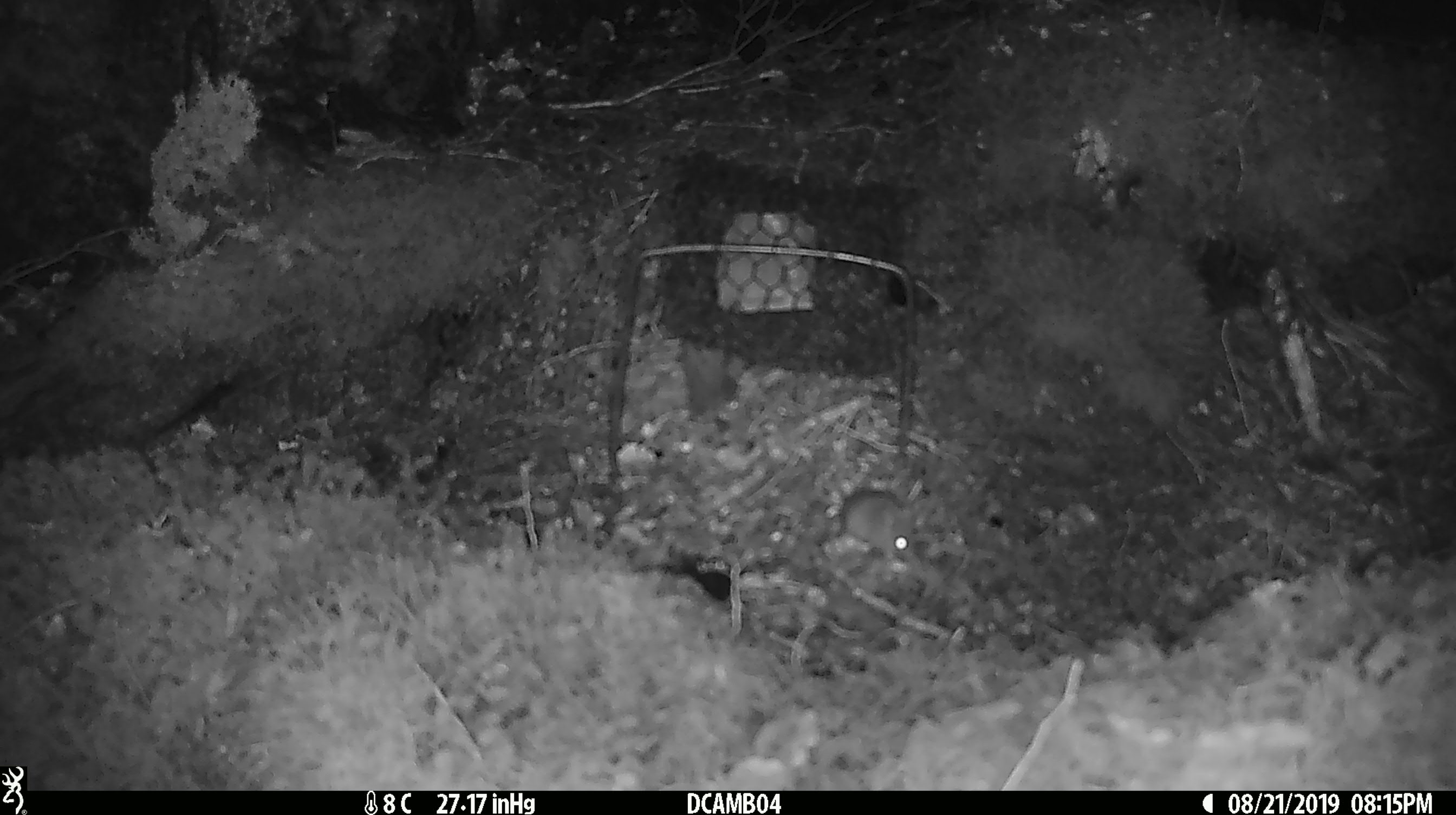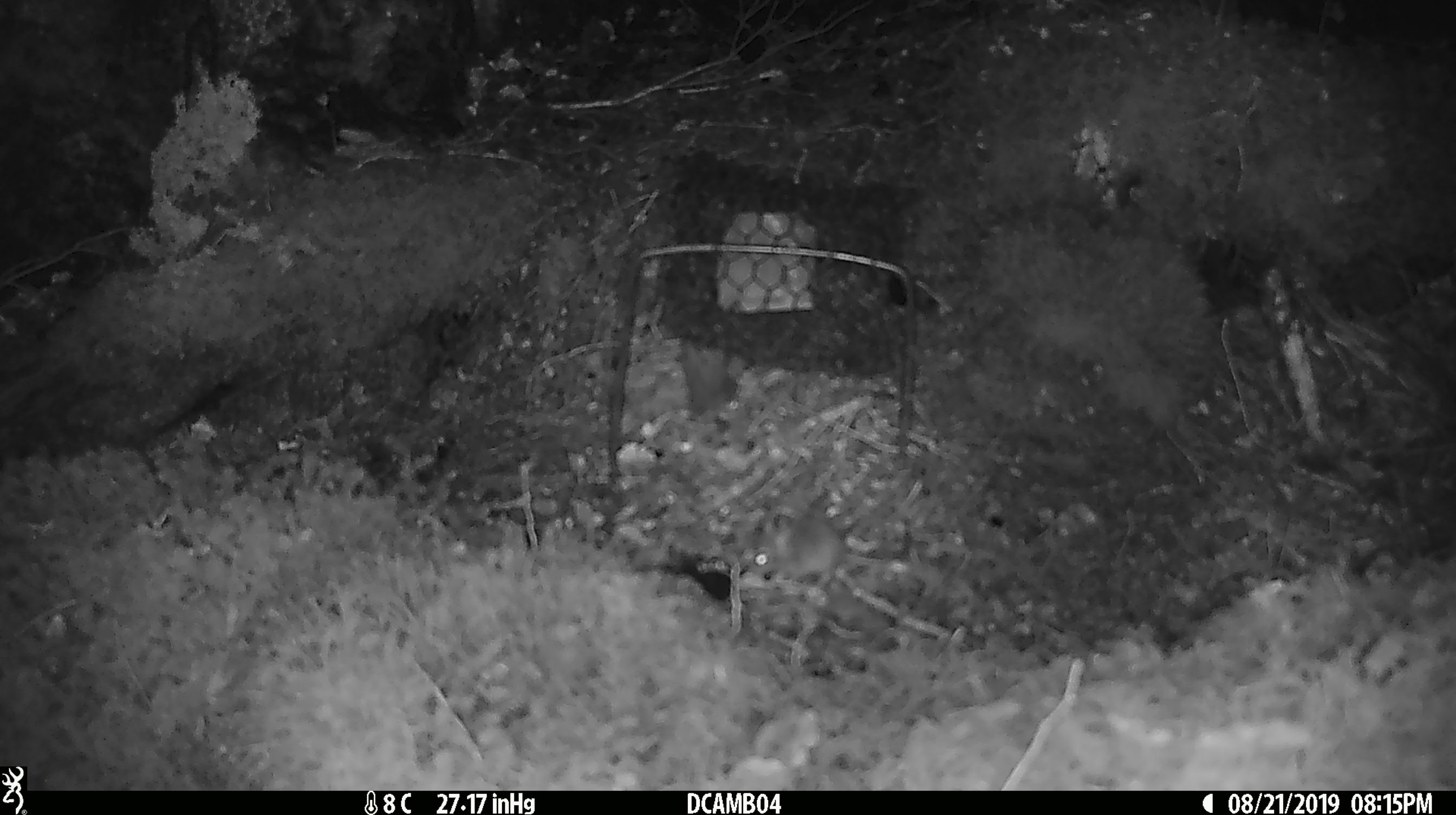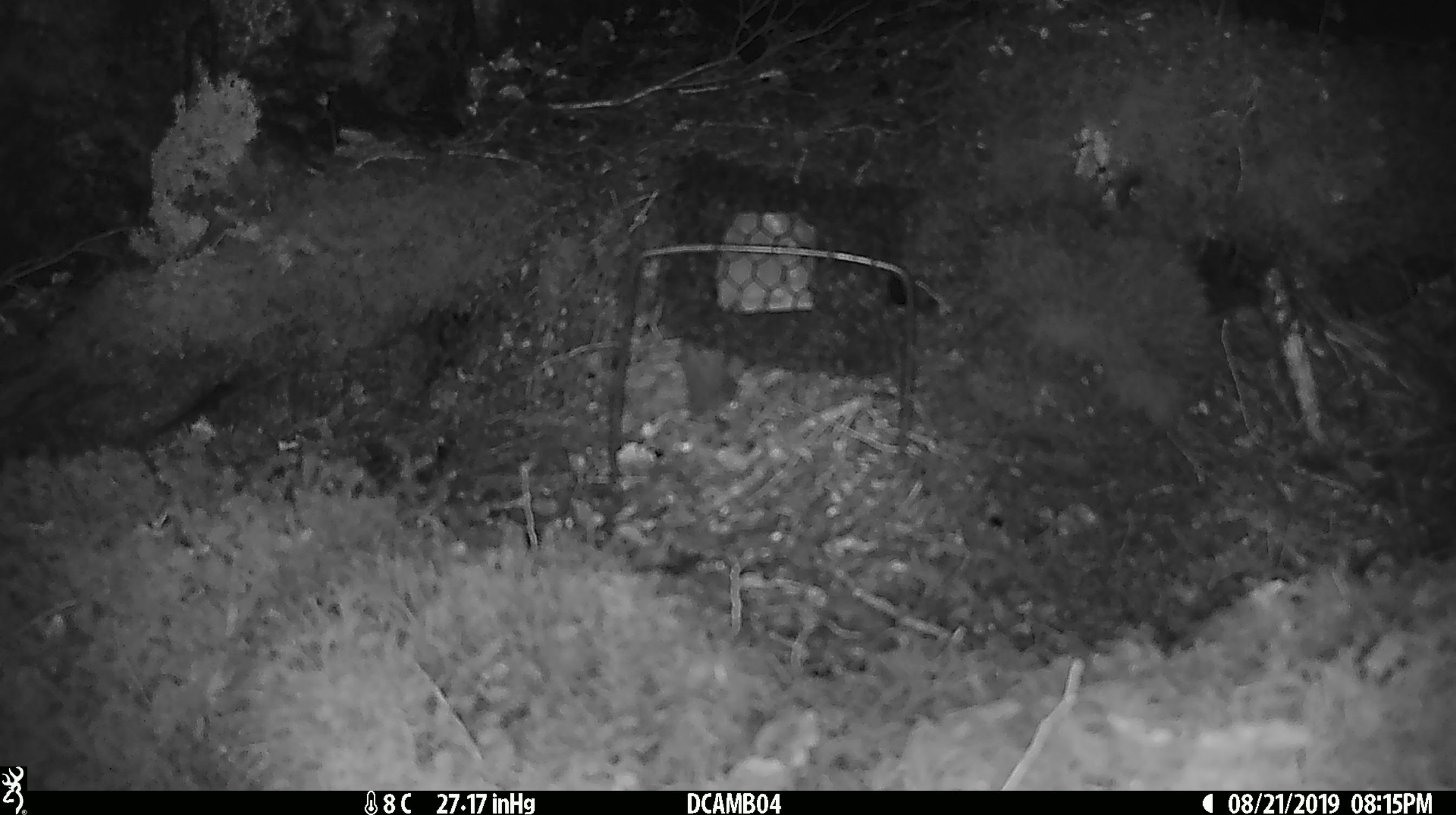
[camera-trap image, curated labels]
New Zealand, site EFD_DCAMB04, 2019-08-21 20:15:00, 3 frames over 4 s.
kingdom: Animalia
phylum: Chordata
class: Mammalia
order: Rodentia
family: Muridae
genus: Mus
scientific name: Mus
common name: mouse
Mouse (Mus).